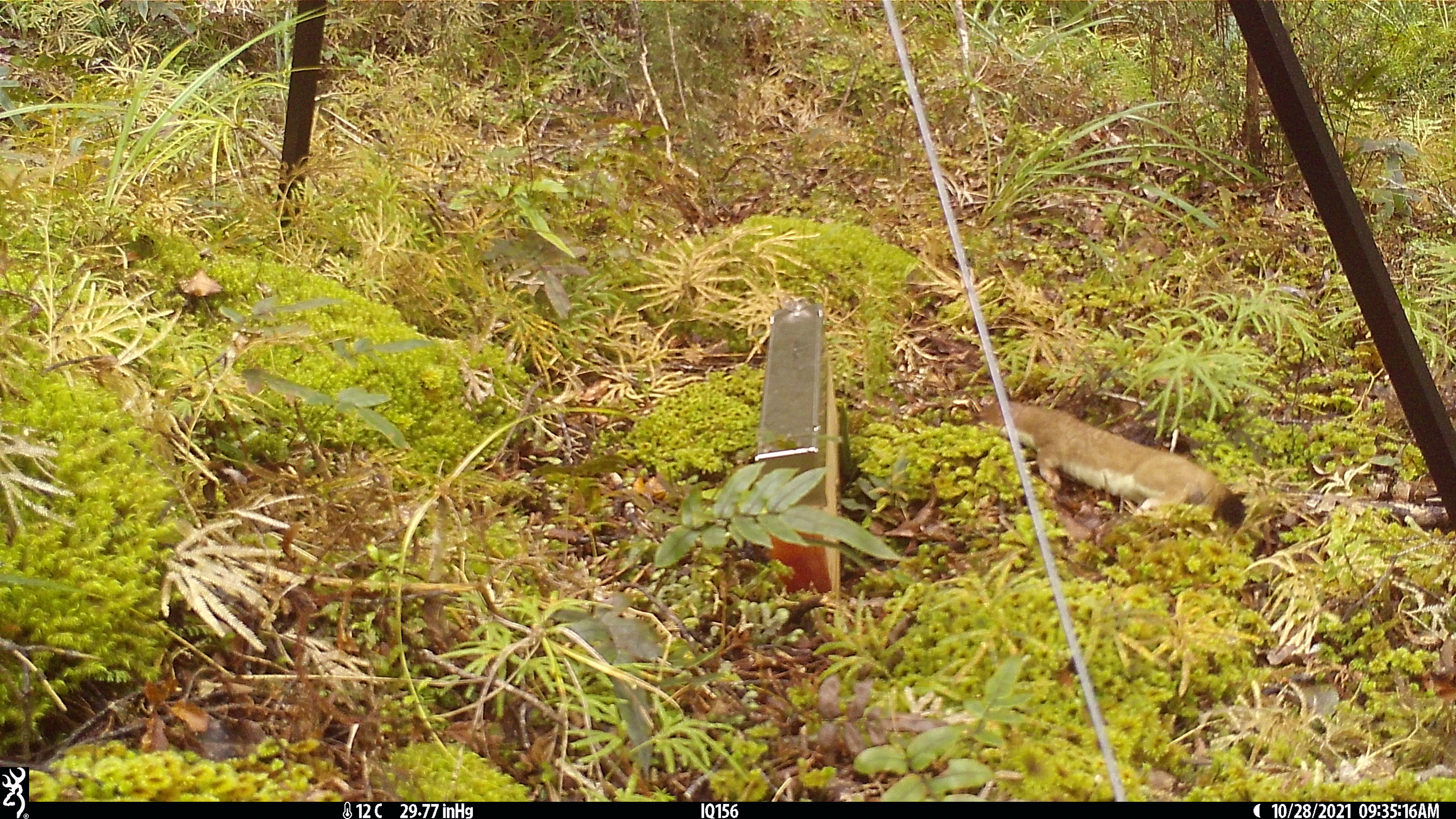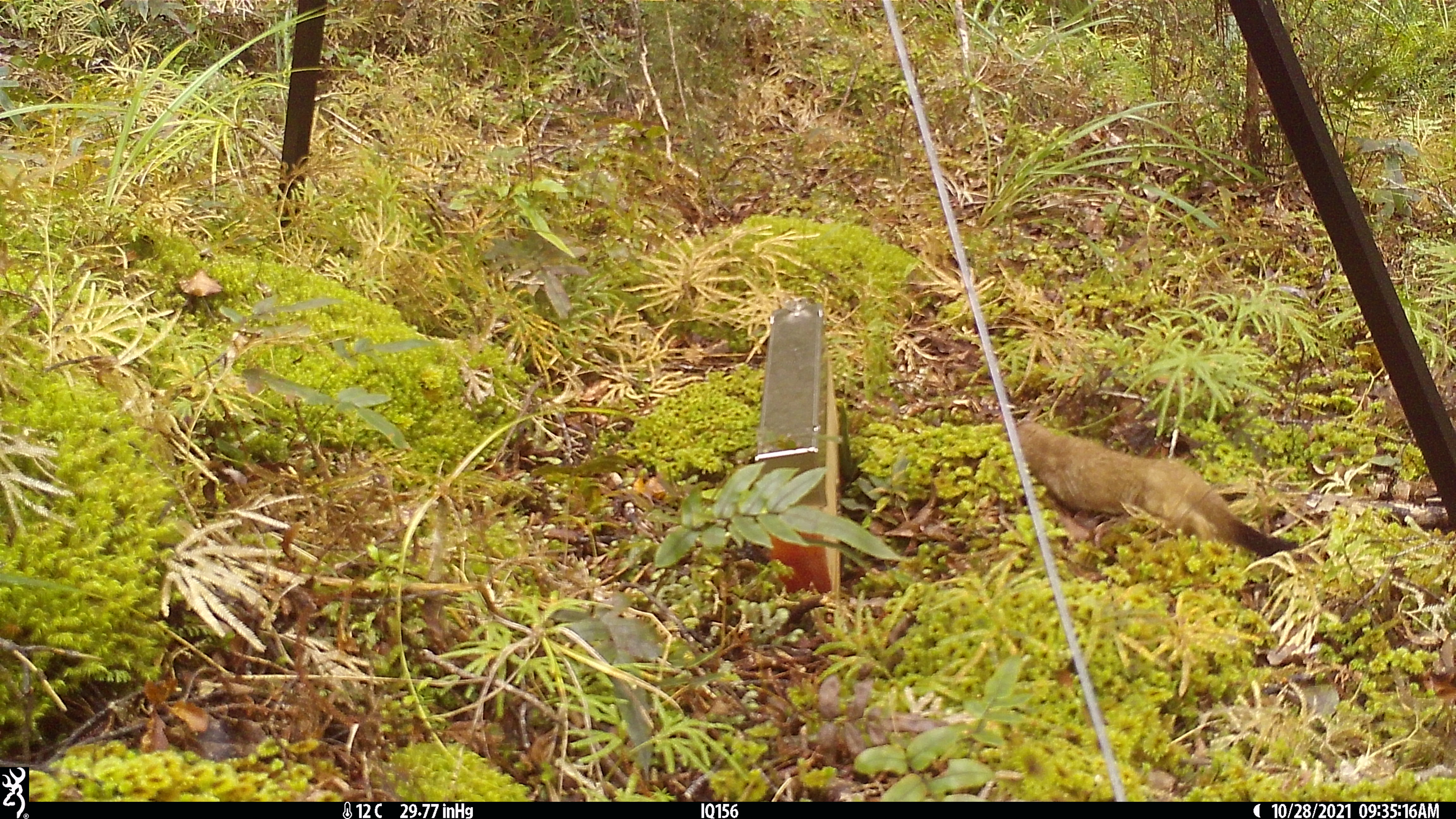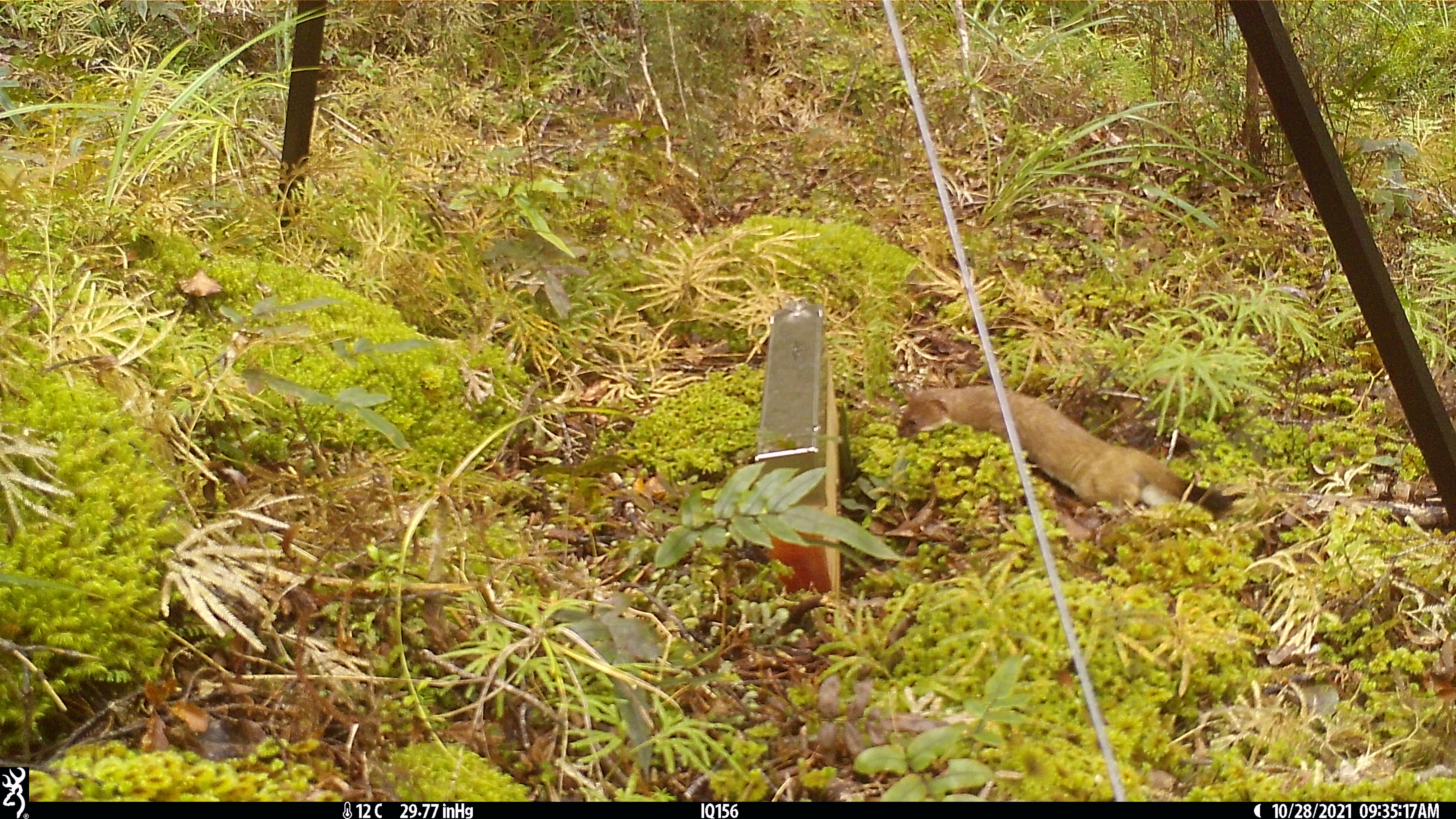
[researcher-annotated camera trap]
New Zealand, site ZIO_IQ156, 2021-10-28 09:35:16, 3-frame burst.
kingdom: Animalia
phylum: Chordata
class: Mammalia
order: Carnivora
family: Mustelidae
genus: Mustela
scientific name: Mustela erminea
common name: stoat